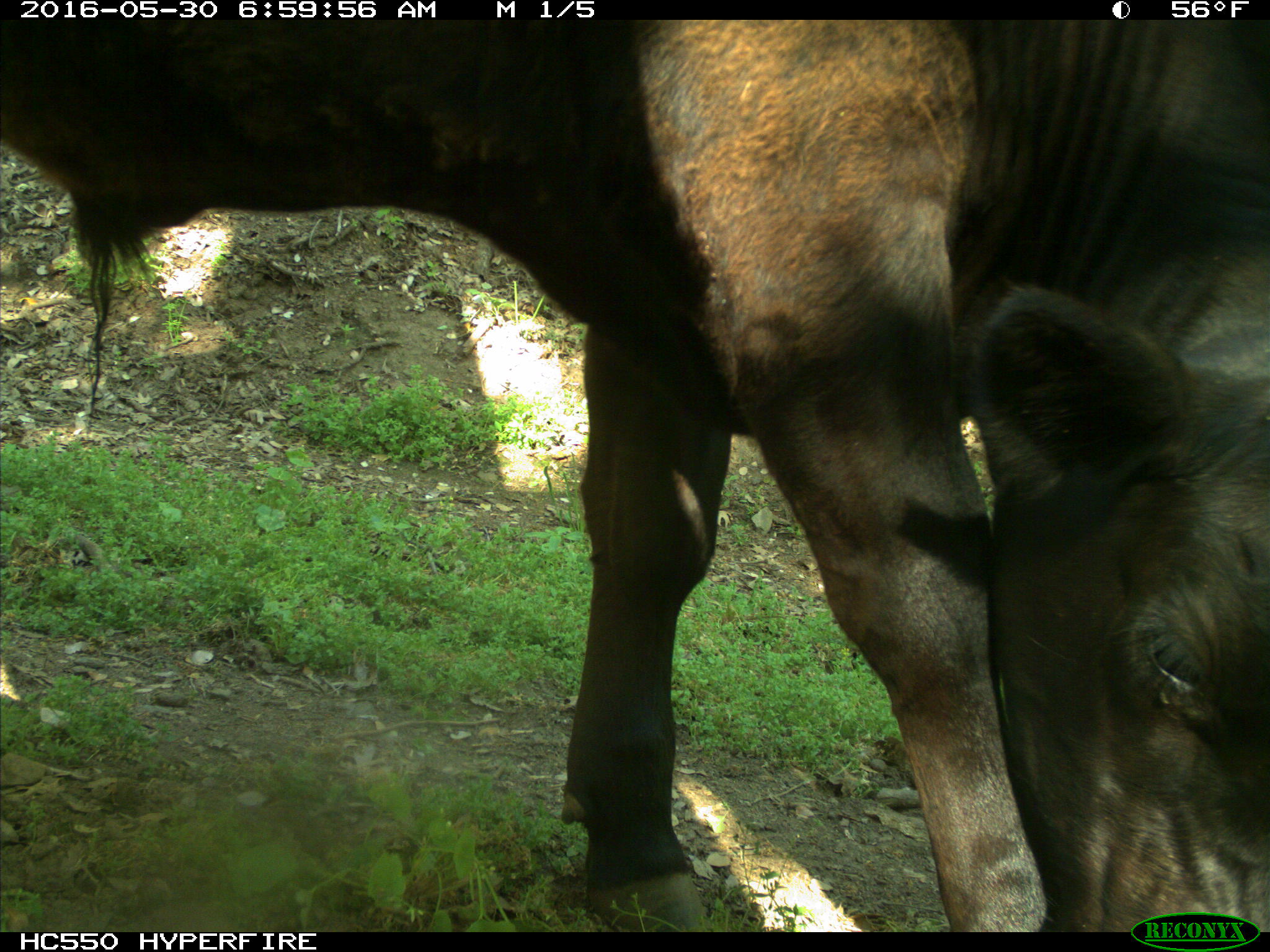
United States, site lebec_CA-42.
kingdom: Animalia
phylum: Chordata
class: Mammalia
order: Artiodactyla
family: Bovidae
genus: Bos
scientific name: Bos taurus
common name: domestic cow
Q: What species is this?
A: Bos taurus (domestic cow).